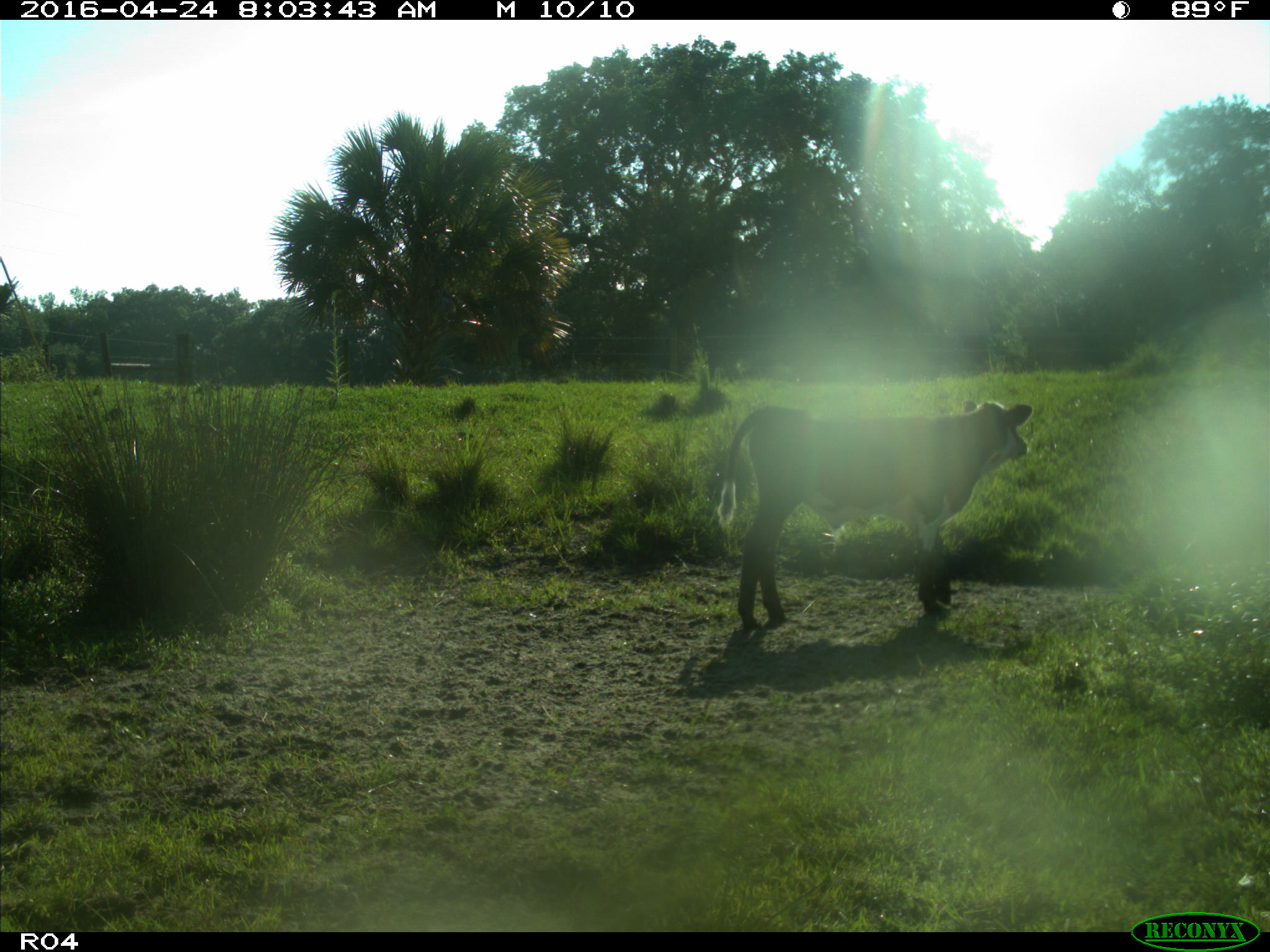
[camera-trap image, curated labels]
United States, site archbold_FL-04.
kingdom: Animalia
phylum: Chordata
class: Mammalia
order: Artiodactyla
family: Bovidae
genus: Bos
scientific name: Bos taurus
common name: domestic cow